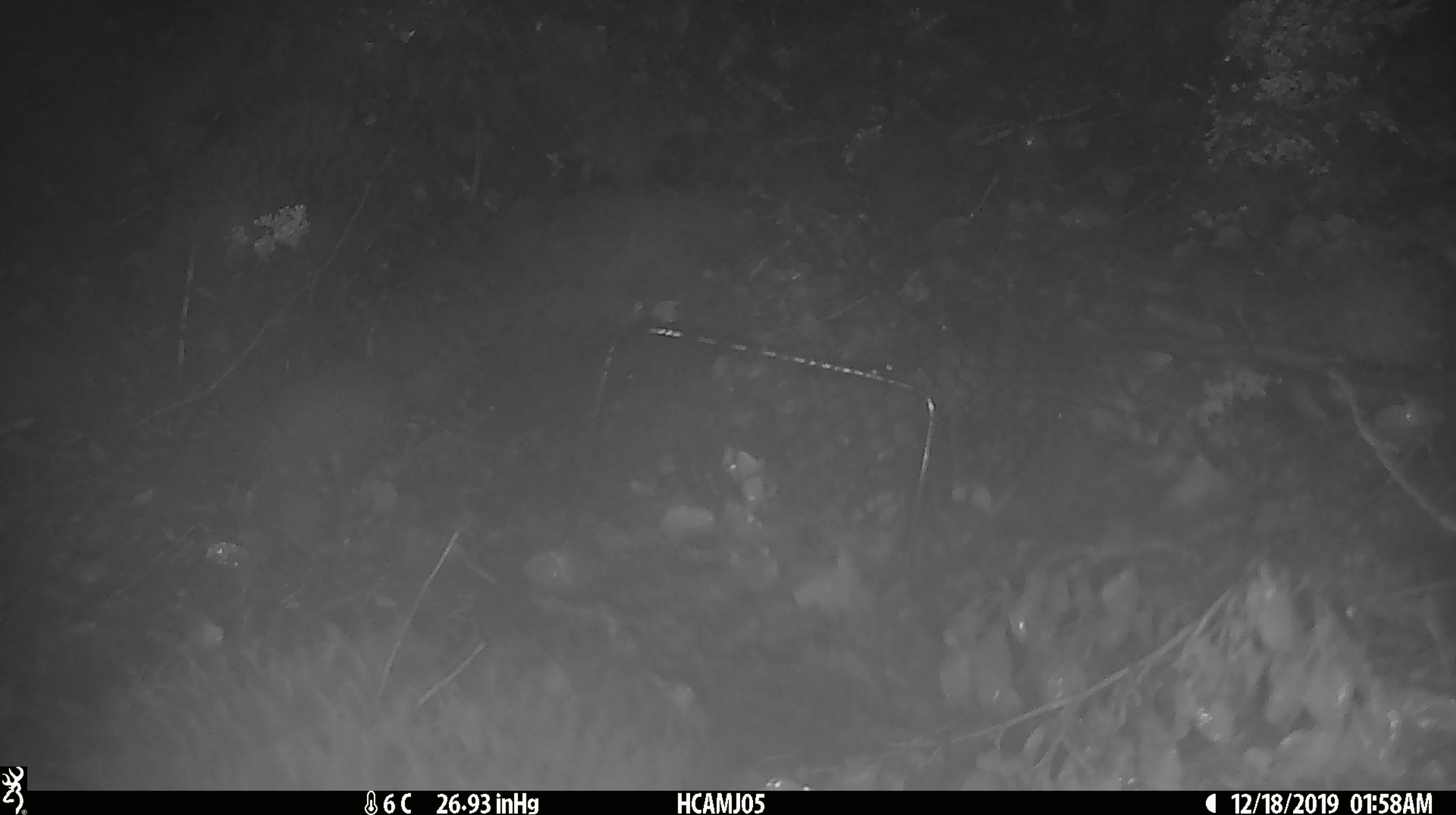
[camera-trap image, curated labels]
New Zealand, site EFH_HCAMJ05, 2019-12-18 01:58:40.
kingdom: Animalia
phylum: Chordata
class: Mammalia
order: Rodentia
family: Muridae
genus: Mus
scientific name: Mus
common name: mouse